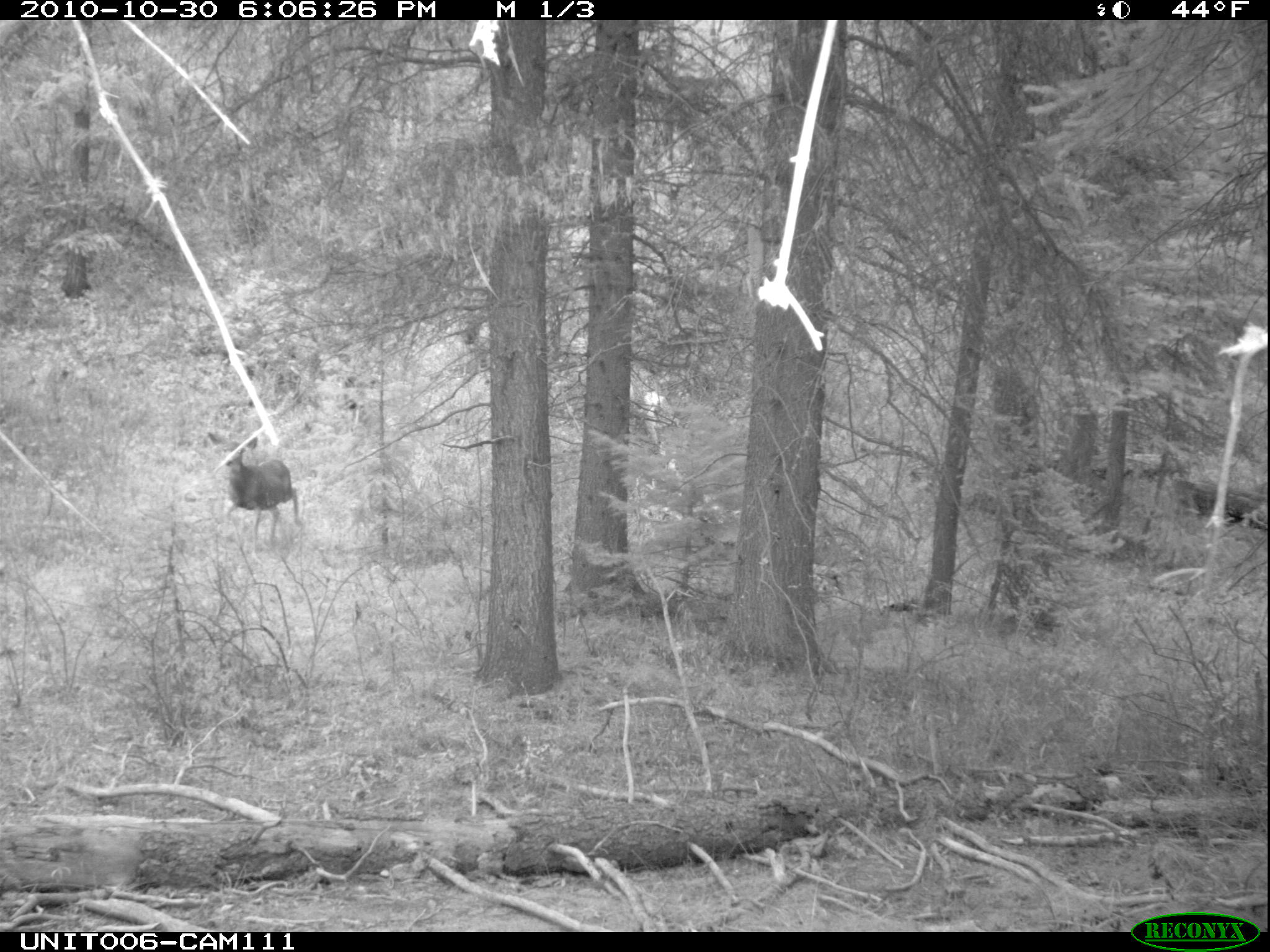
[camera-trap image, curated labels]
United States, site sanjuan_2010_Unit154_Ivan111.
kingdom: Animalia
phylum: Chordata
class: Mammalia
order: Artiodactyla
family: Cervidae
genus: Odocoileus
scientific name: Odocoileus hemionus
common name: mule deer